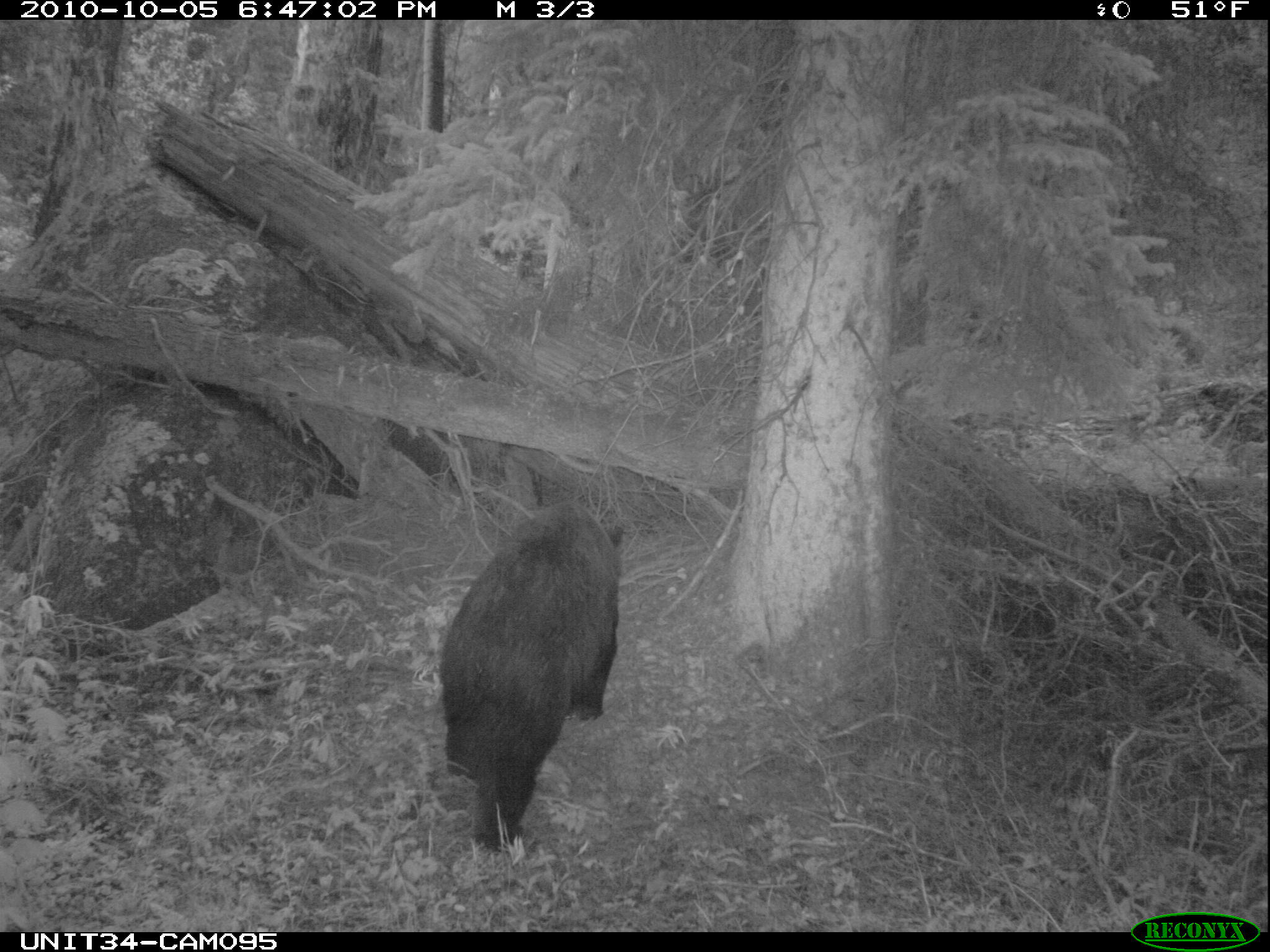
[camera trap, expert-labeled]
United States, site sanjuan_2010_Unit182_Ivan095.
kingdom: Animalia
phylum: Chordata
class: Mammalia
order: Carnivora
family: Ursidae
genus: Ursus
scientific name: Ursus americanus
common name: american black bear